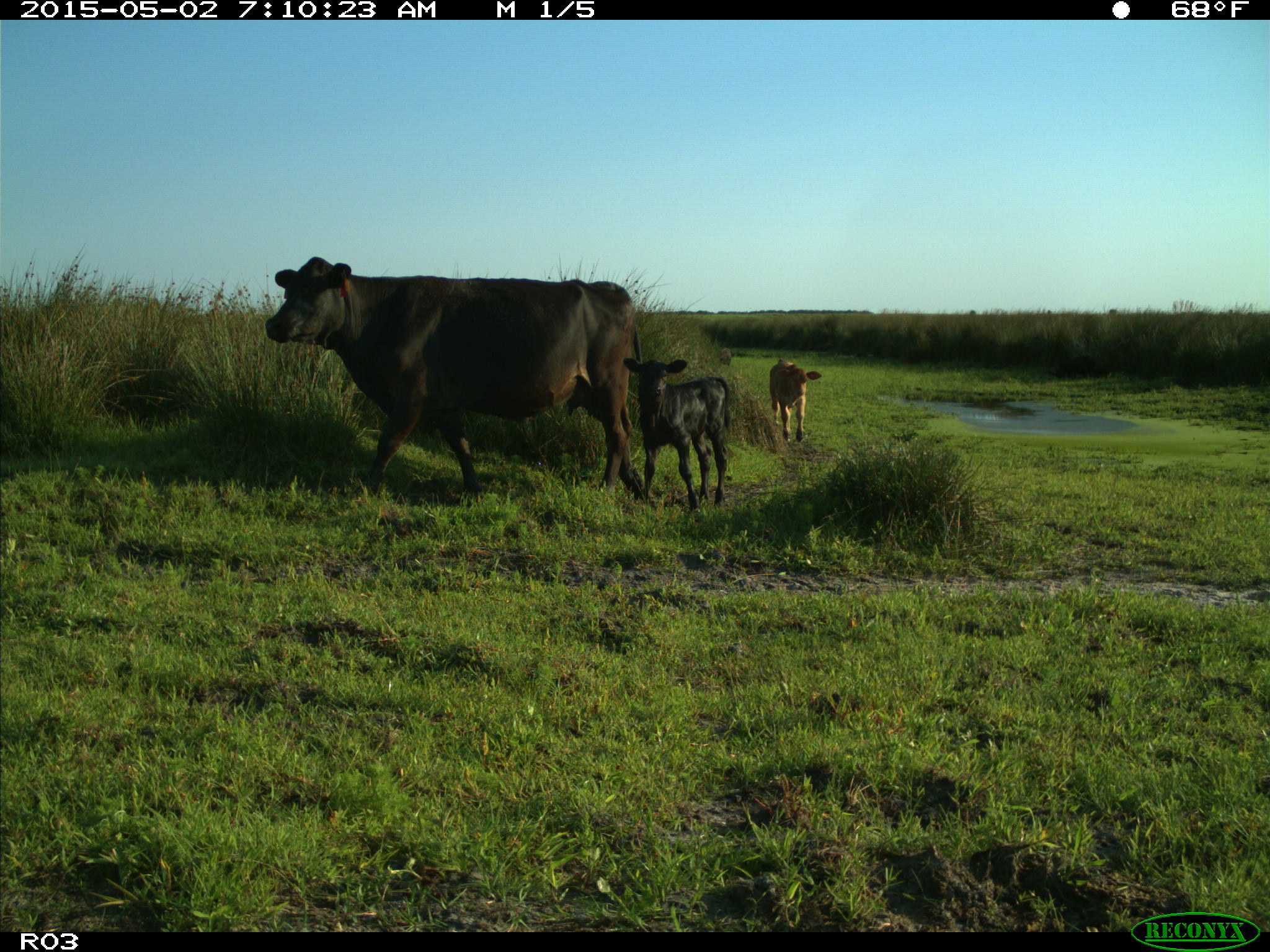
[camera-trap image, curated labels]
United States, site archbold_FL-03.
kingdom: Animalia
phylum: Chordata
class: Mammalia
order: Artiodactyla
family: Bovidae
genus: Bos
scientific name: Bos taurus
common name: domestic cow